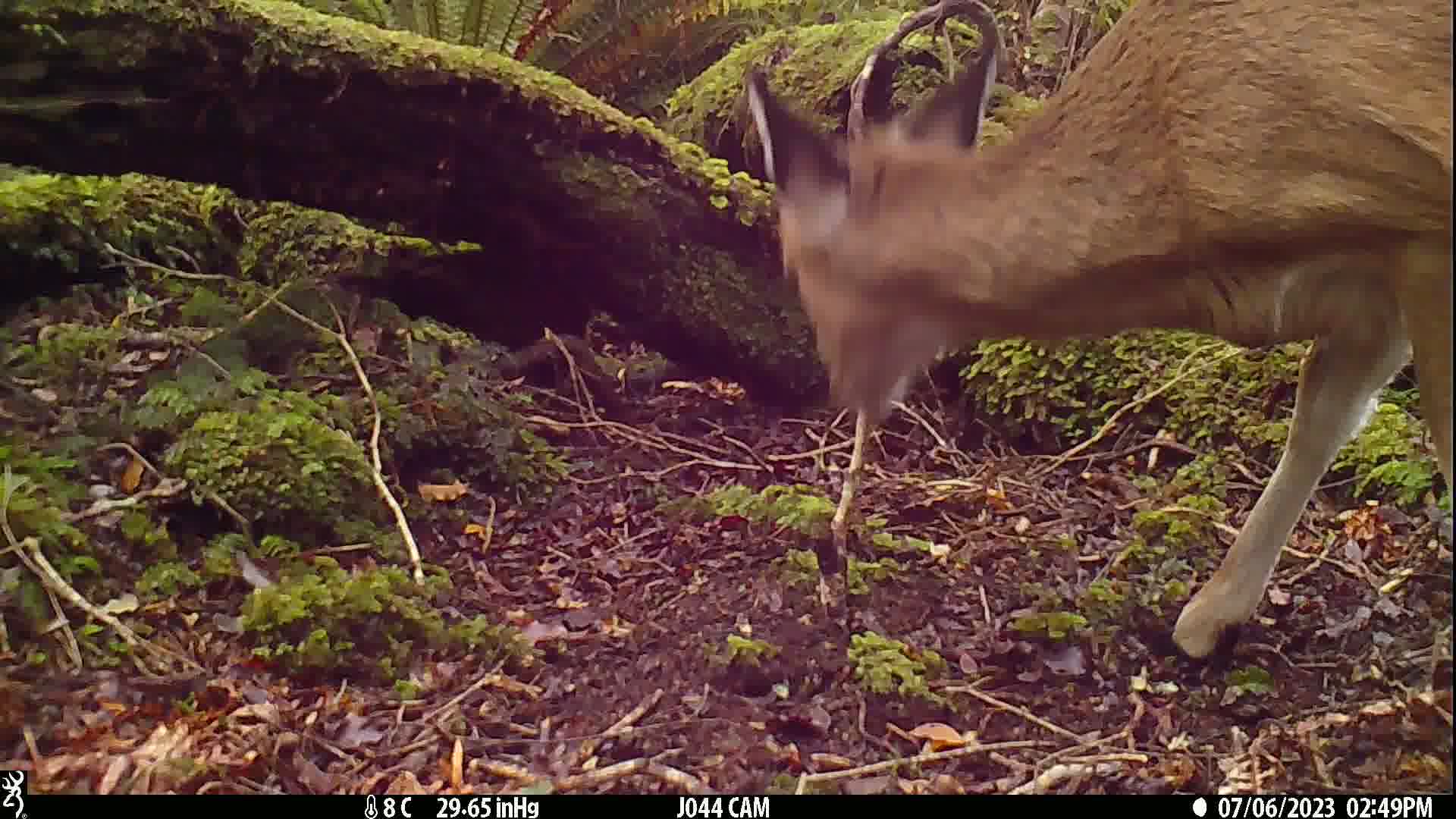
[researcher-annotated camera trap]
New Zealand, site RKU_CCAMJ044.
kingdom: Animalia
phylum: Chordata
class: Mammalia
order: Artiodactyla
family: Cervidae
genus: Odocoileus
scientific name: Odocoileus virginianus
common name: white-tailed deer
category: white tailed deer